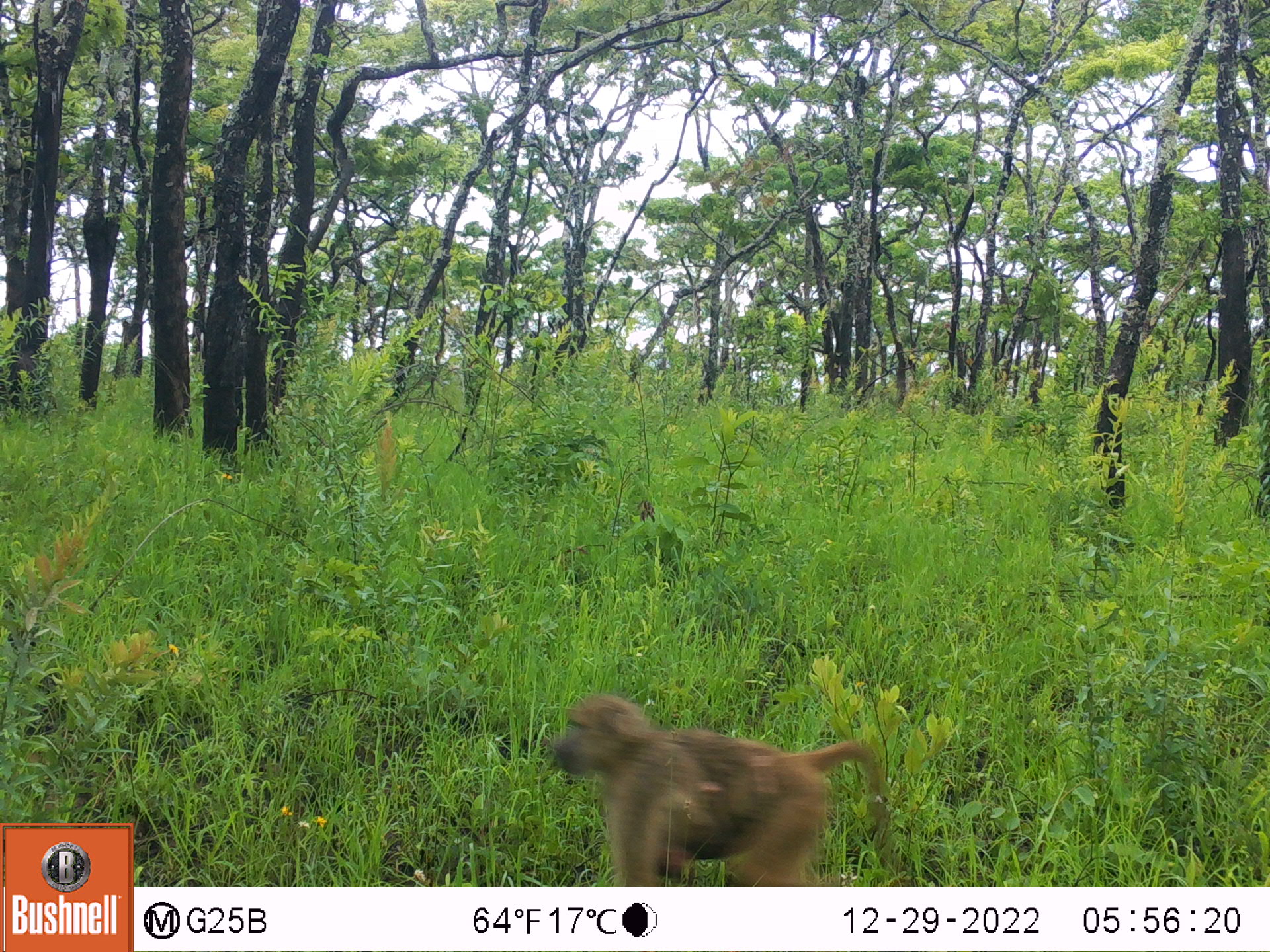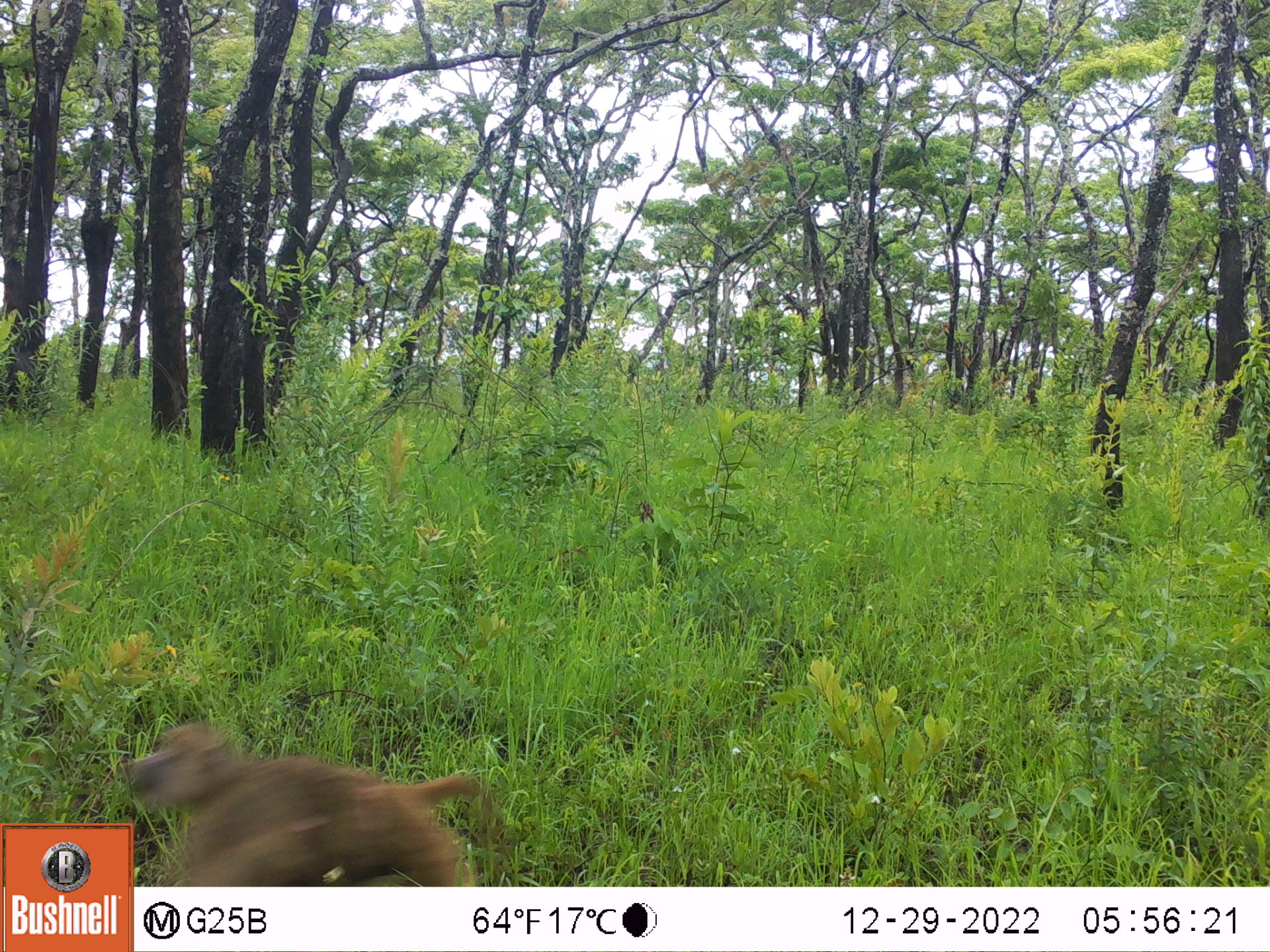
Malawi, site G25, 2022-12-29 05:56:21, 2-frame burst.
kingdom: Animalia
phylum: Chordata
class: Mammalia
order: Primates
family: Cercopithecidae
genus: Papio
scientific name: Papio cynocephalus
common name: yellow baboon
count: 1